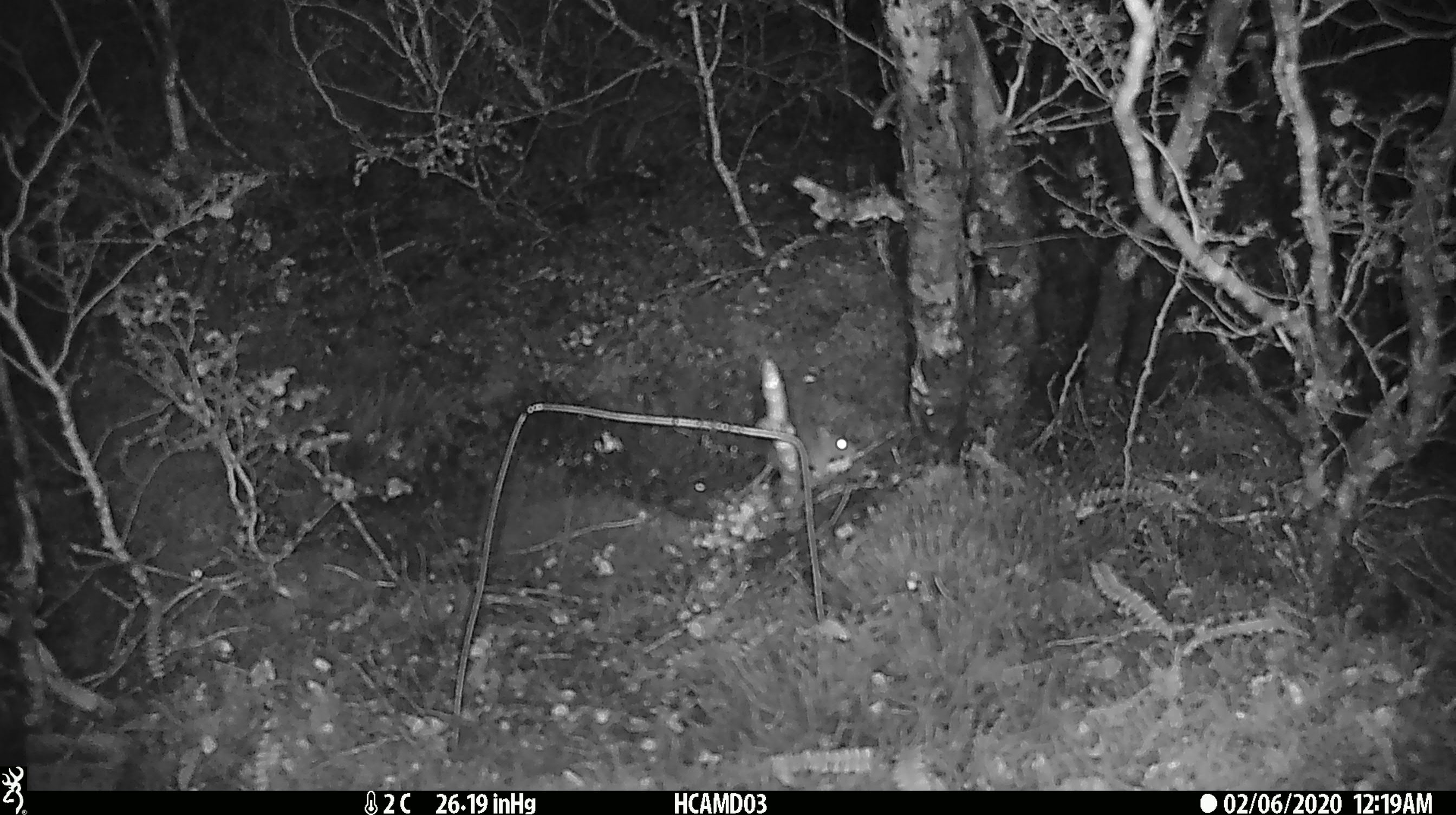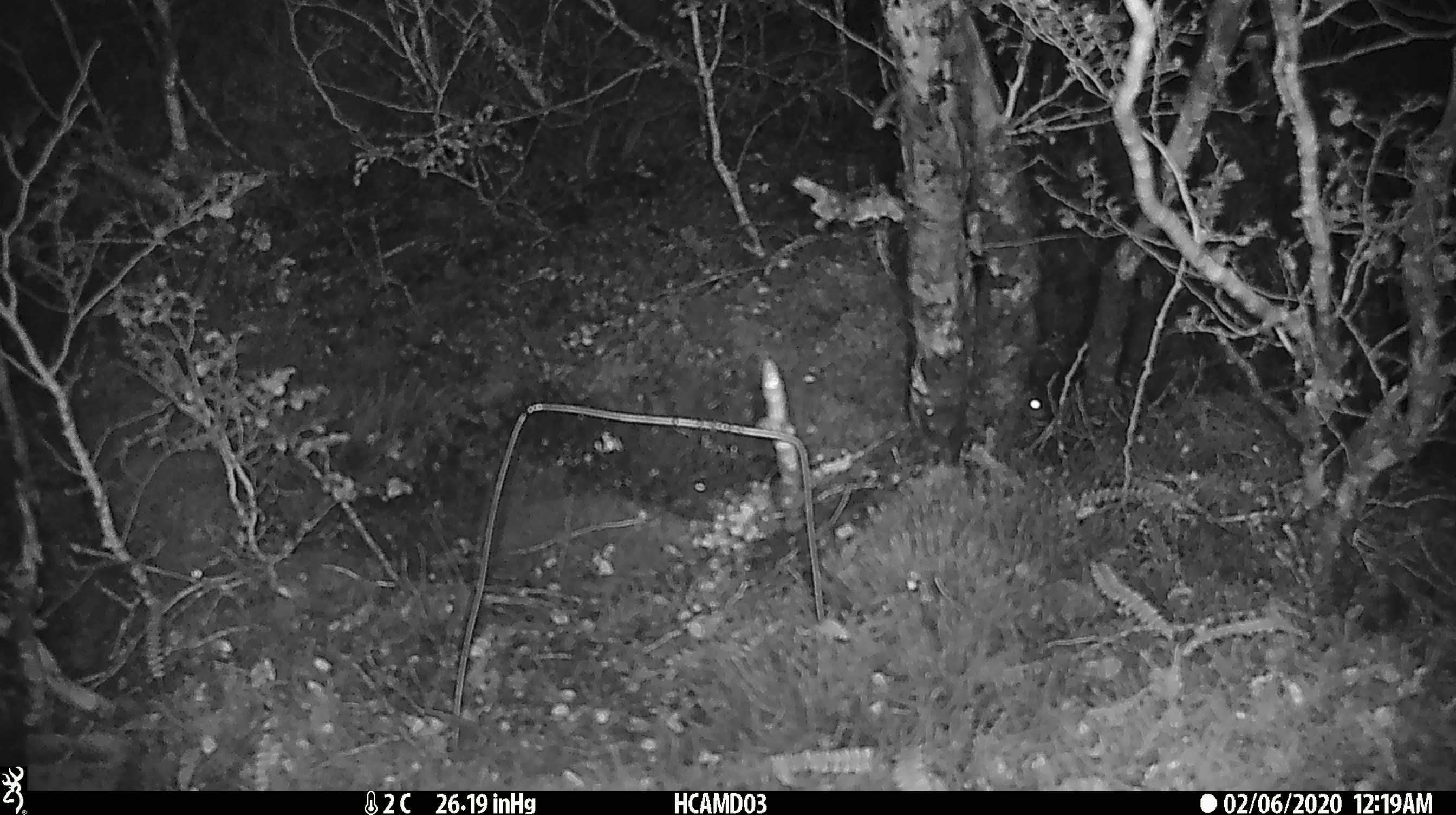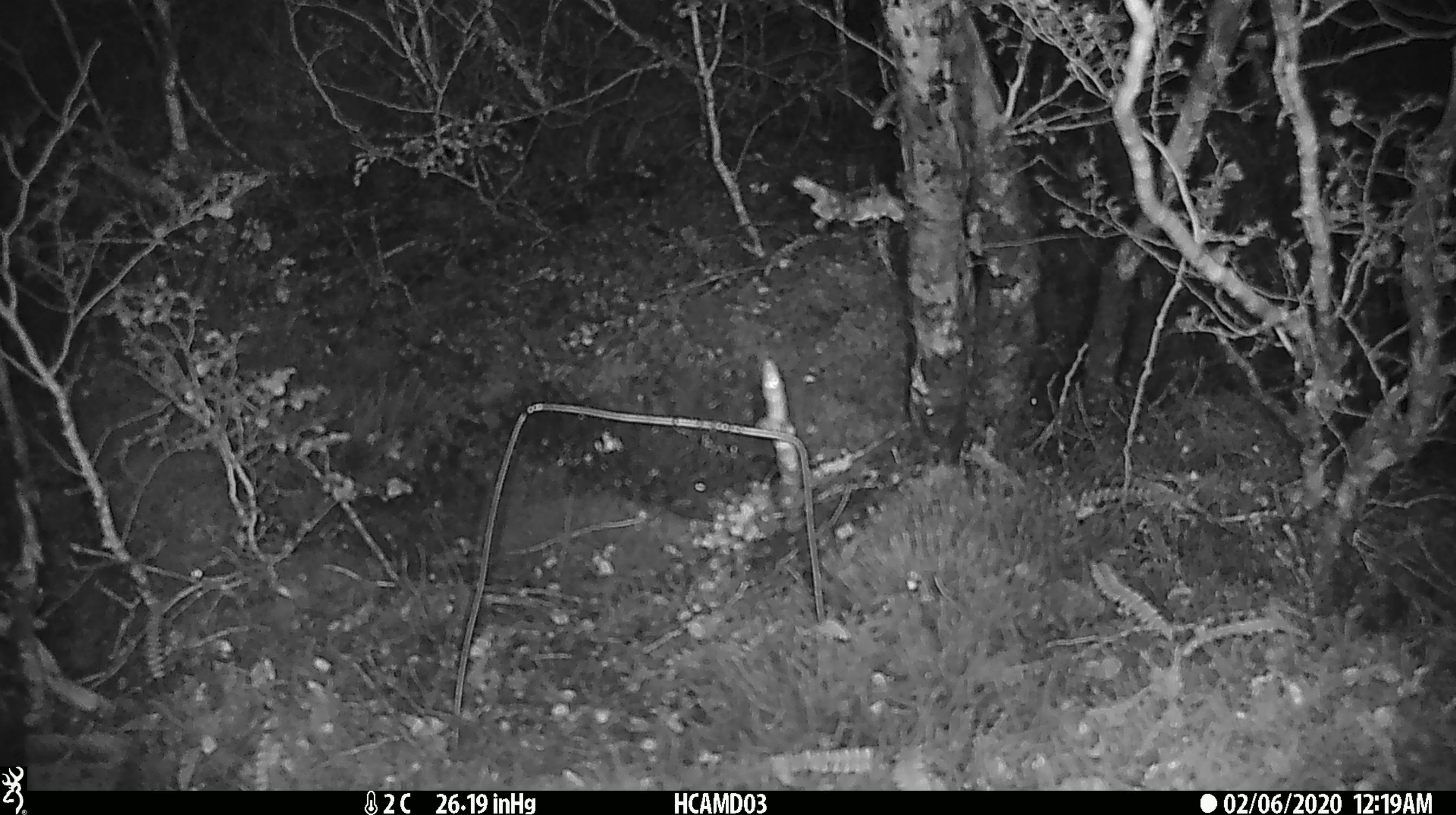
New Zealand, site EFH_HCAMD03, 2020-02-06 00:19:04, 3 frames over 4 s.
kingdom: Animalia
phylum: Chordata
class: Mammalia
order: Rodentia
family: Muridae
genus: Mus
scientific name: Mus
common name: mouse